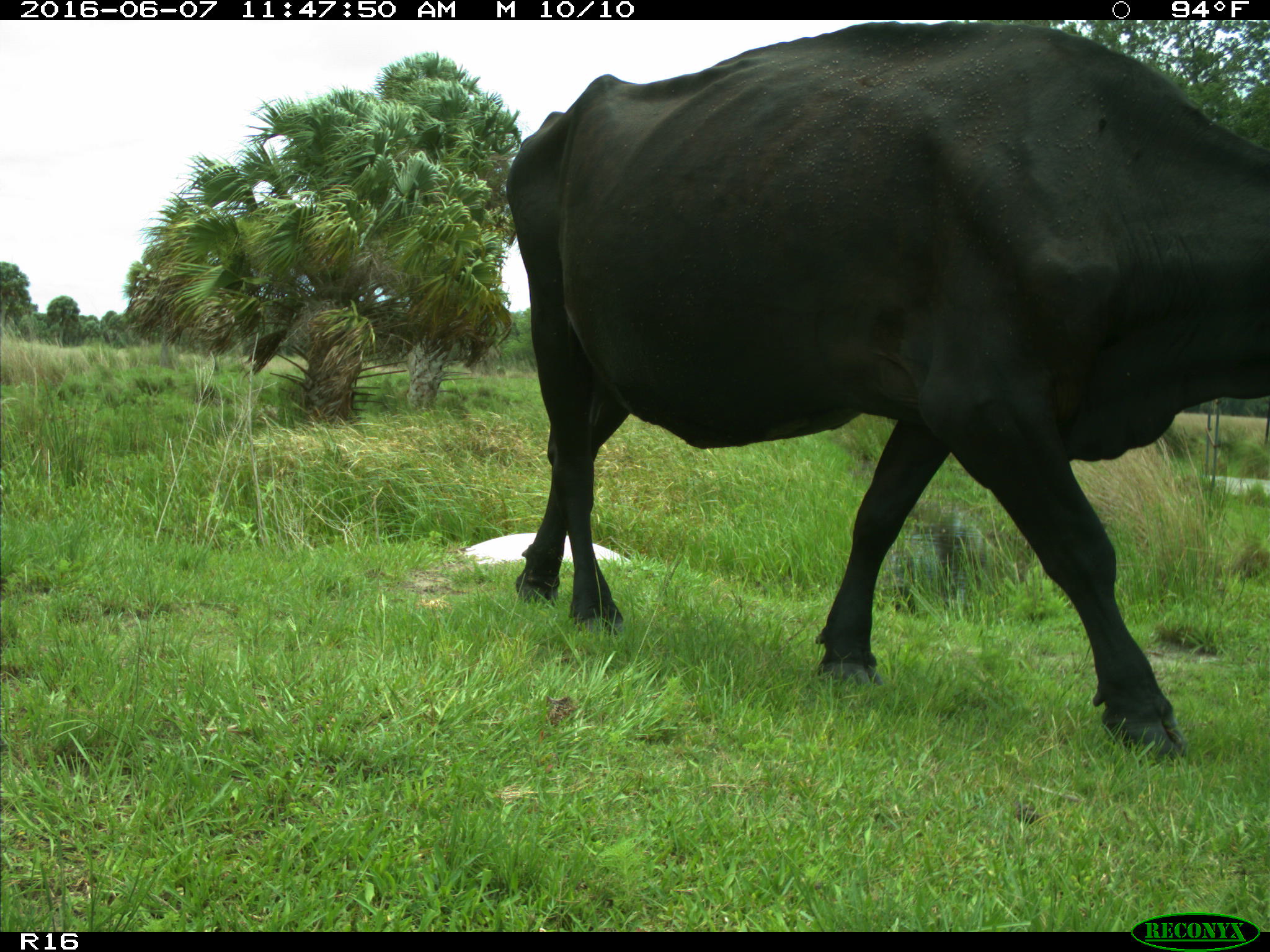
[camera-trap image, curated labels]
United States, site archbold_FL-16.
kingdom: Animalia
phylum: Chordata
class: Mammalia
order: Artiodactyla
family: Bovidae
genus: Bos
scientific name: Bos taurus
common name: domestic cow